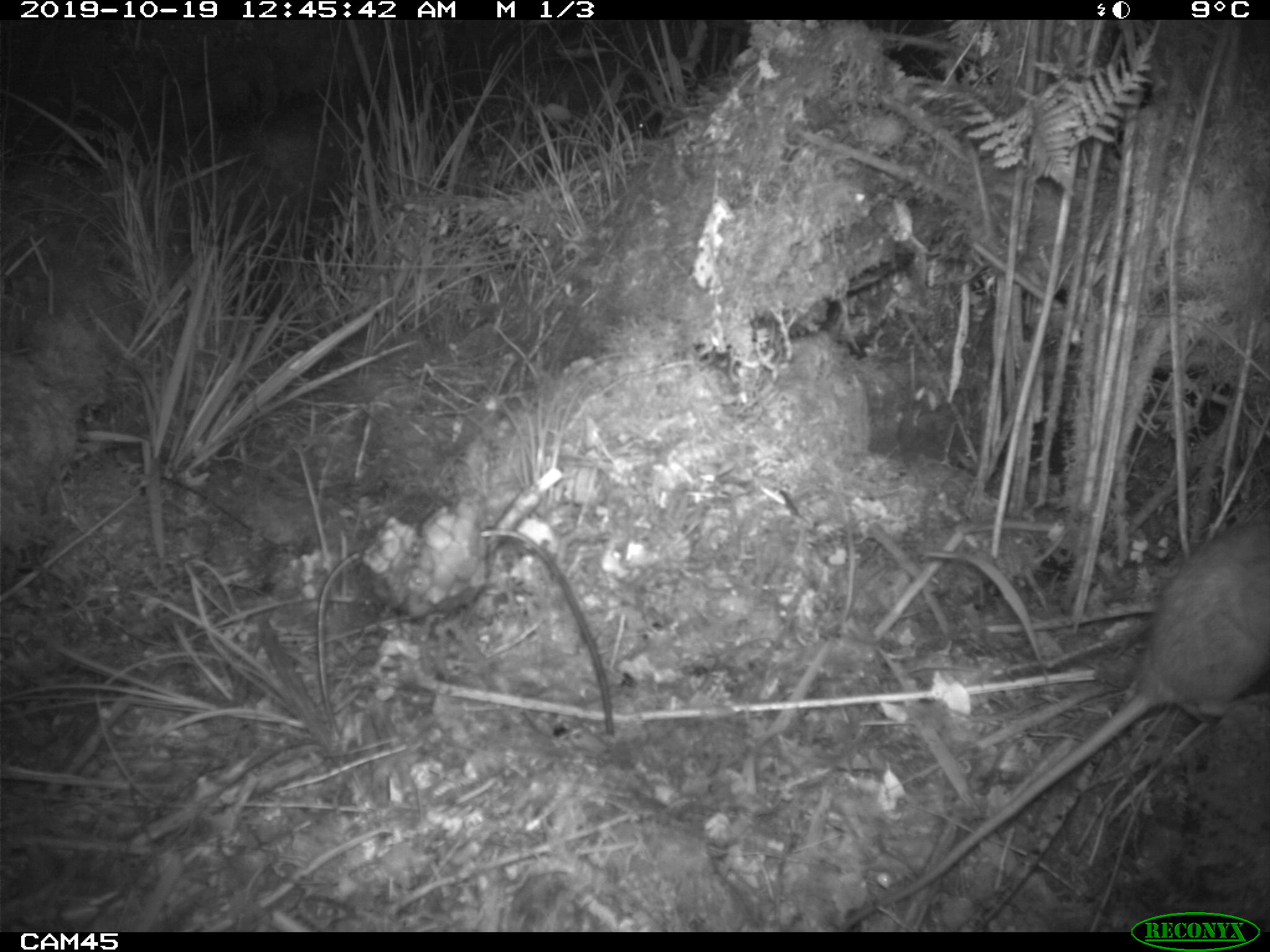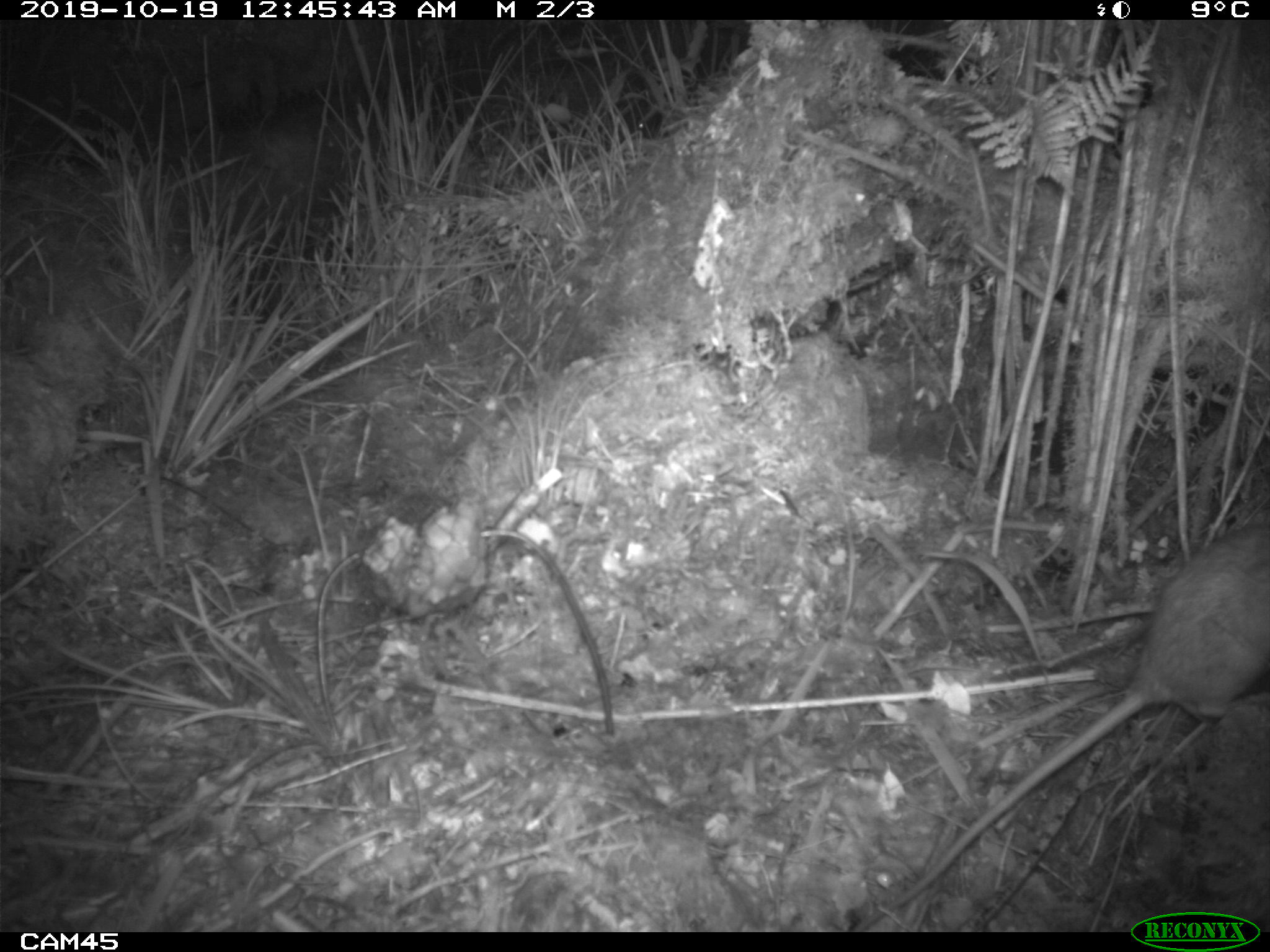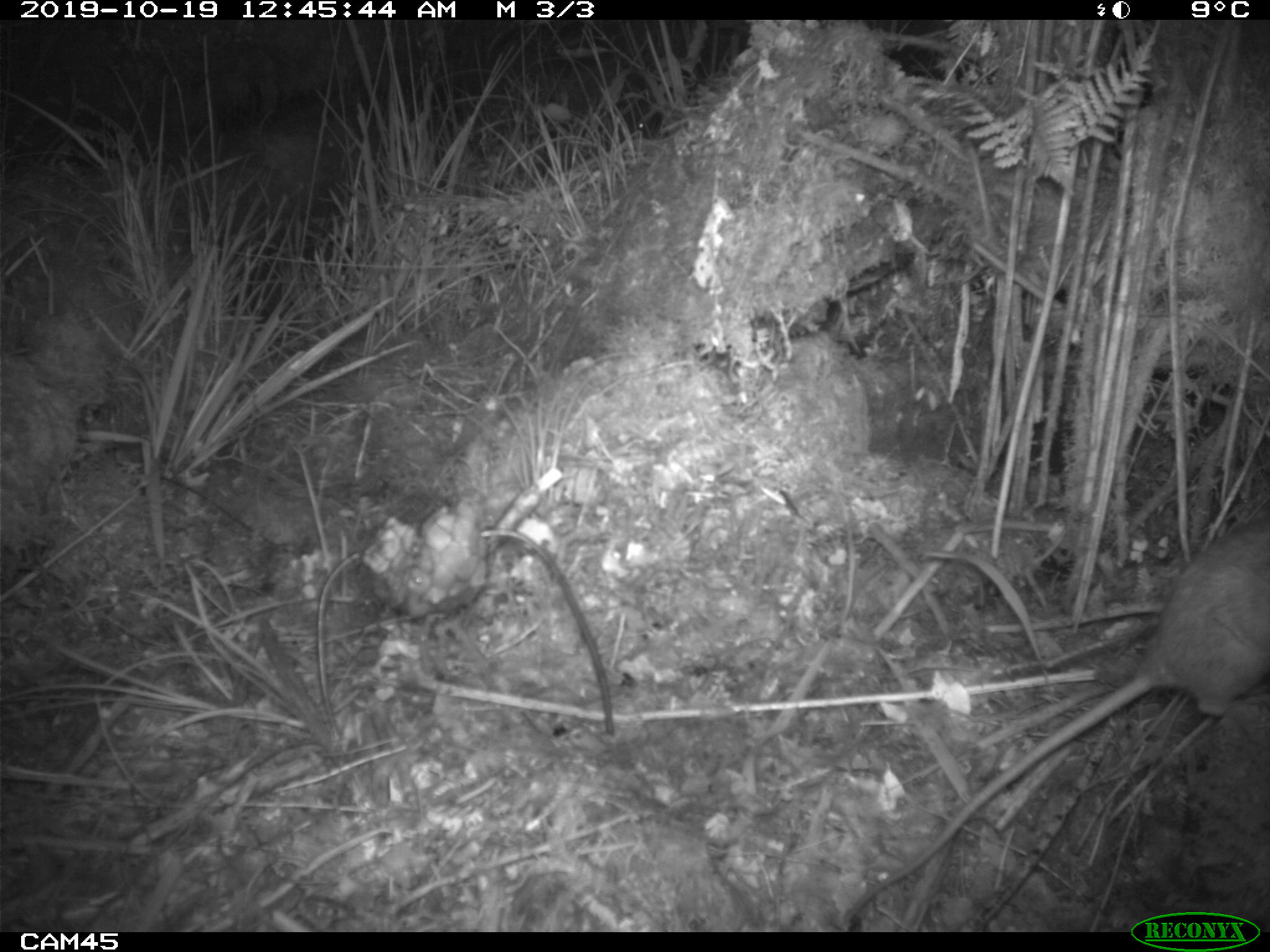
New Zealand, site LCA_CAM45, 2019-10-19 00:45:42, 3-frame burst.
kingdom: Animalia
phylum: Chordata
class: Mammalia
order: Rodentia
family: Muridae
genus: Rattus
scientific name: Rattus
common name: rat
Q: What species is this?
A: Rat (Rattus).